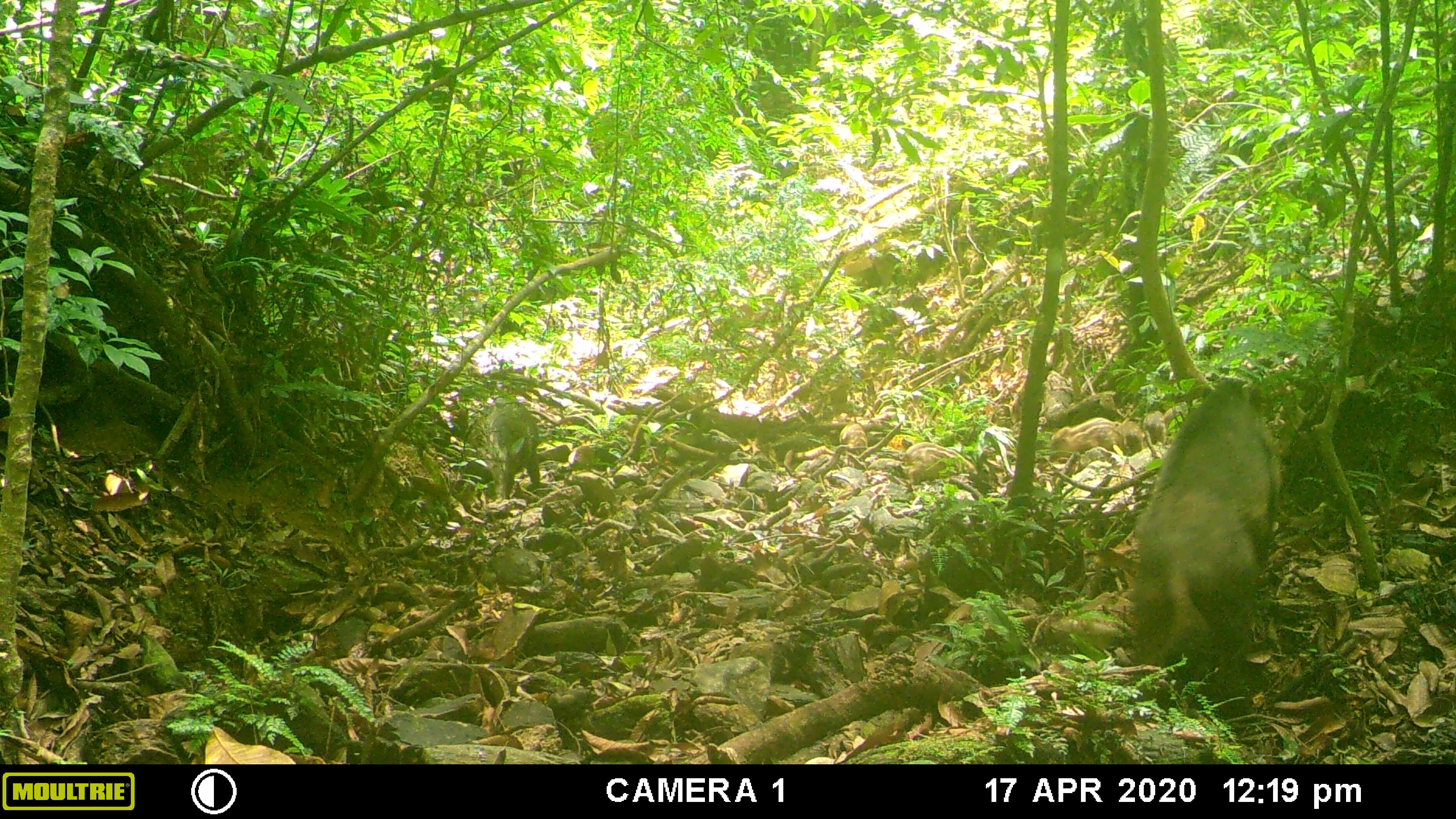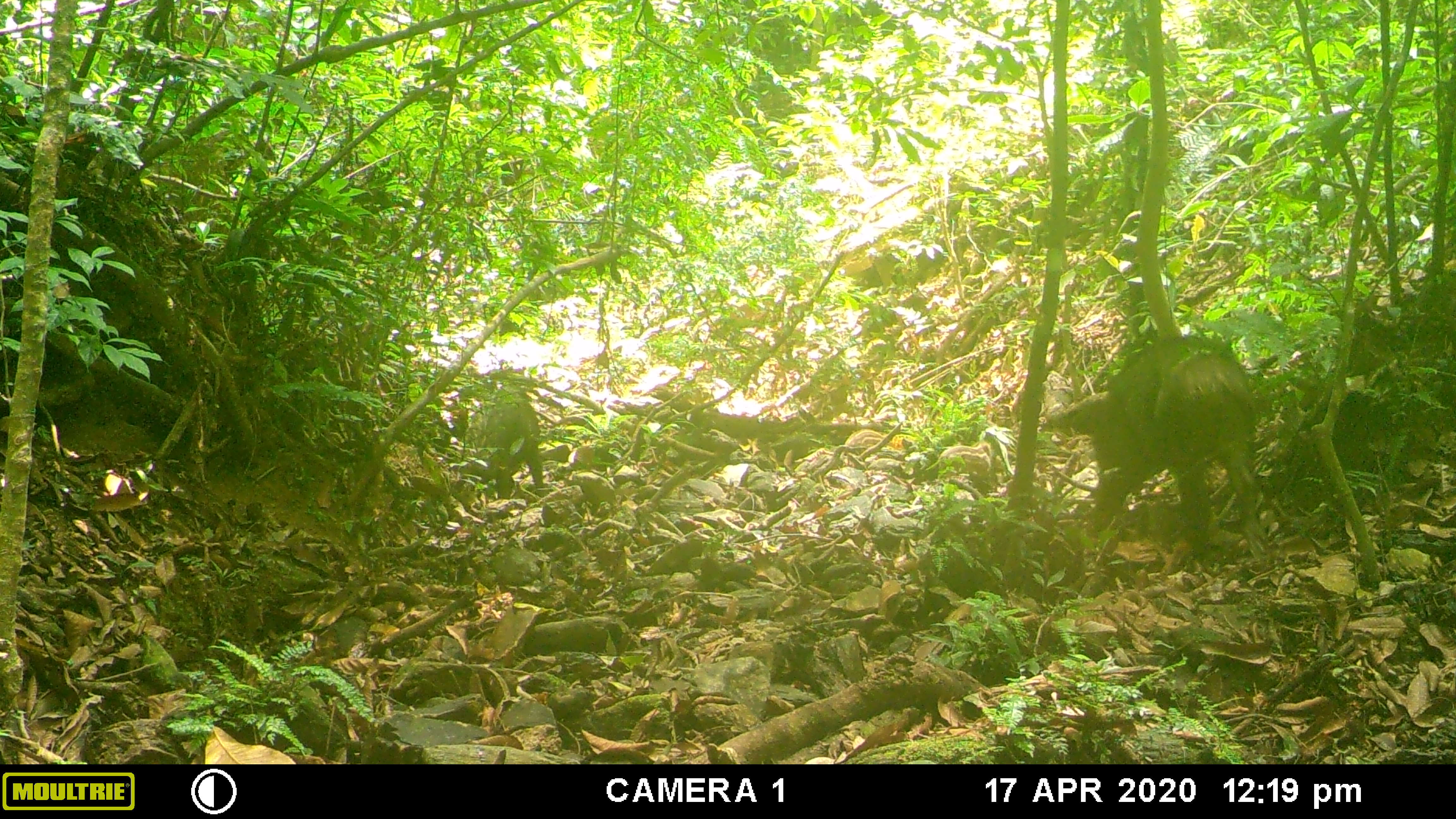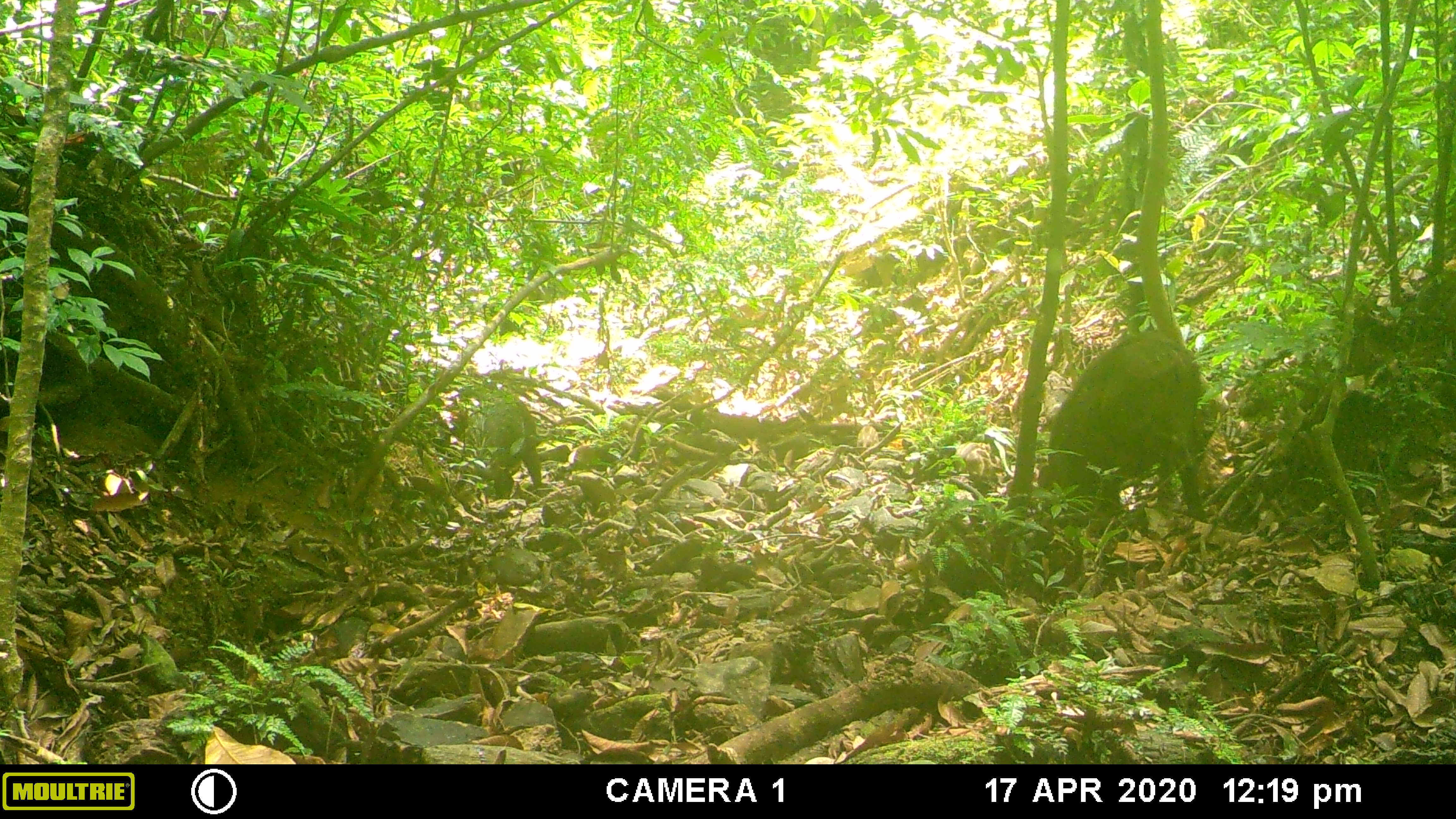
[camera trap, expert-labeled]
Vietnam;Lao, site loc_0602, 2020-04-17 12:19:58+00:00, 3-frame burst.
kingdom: Animalia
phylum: Chordata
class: Mammalia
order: Artiodactyla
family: Suidae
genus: Sus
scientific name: Sus scrofa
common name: eurasian wild pig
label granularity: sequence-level